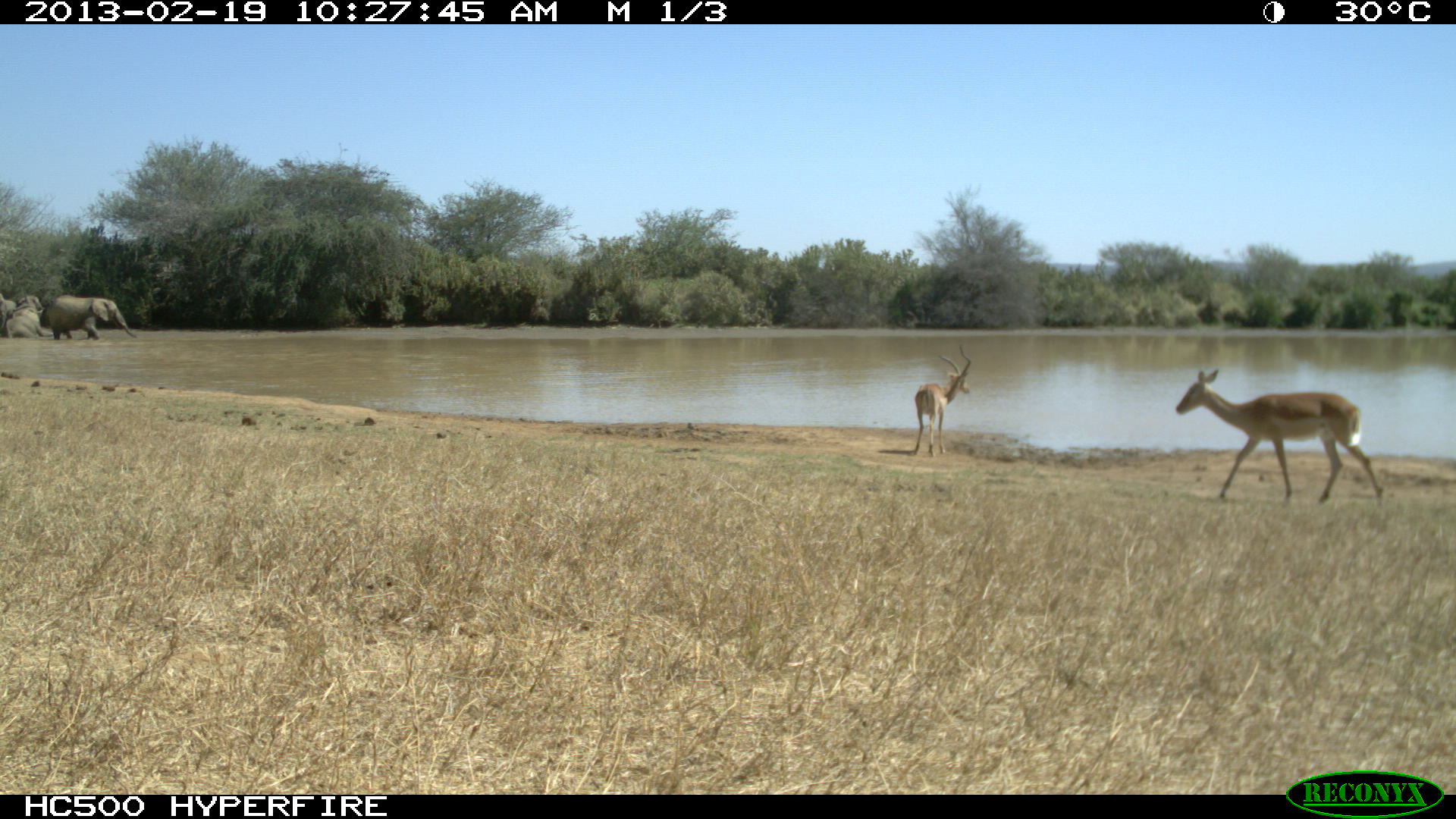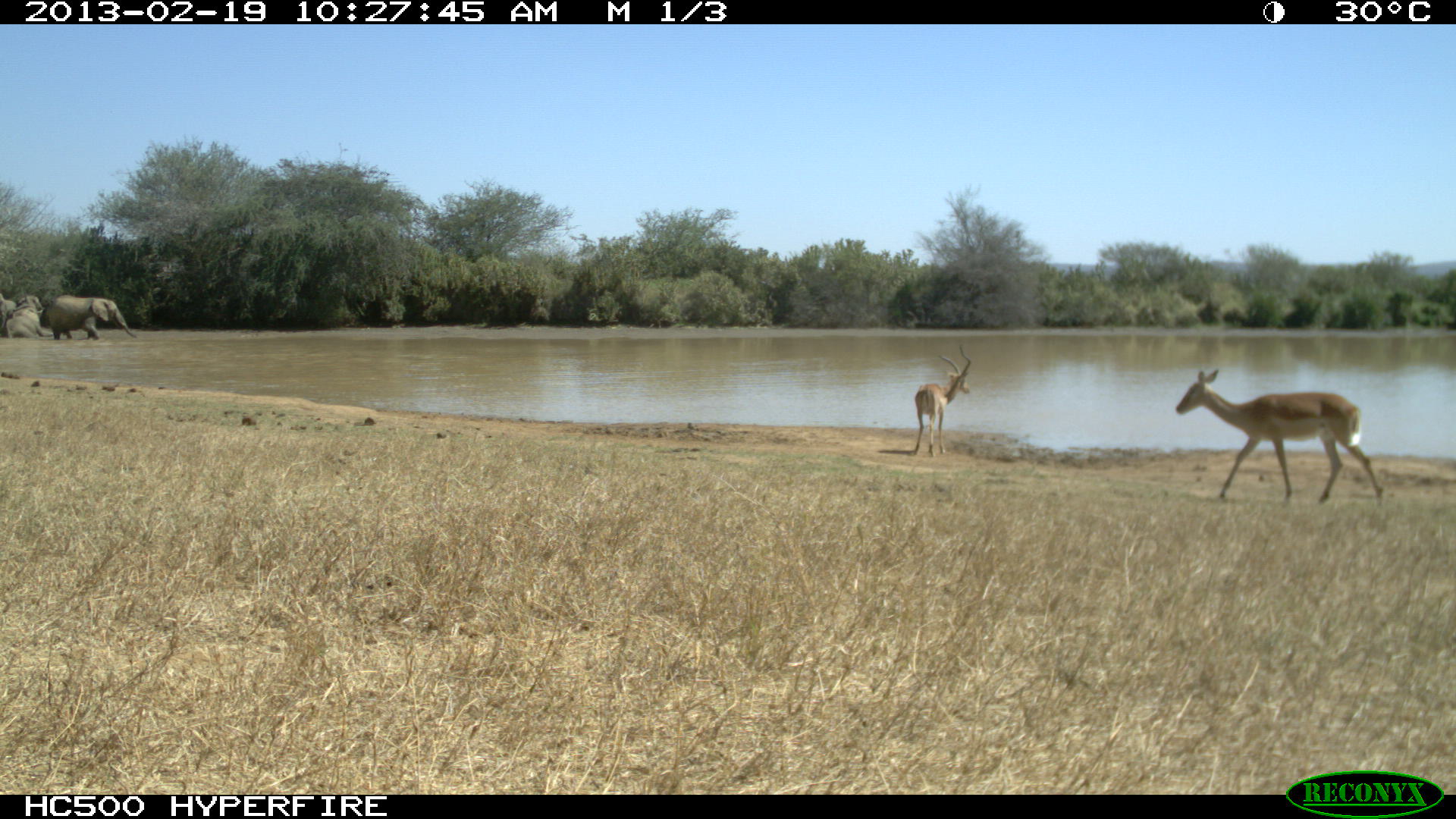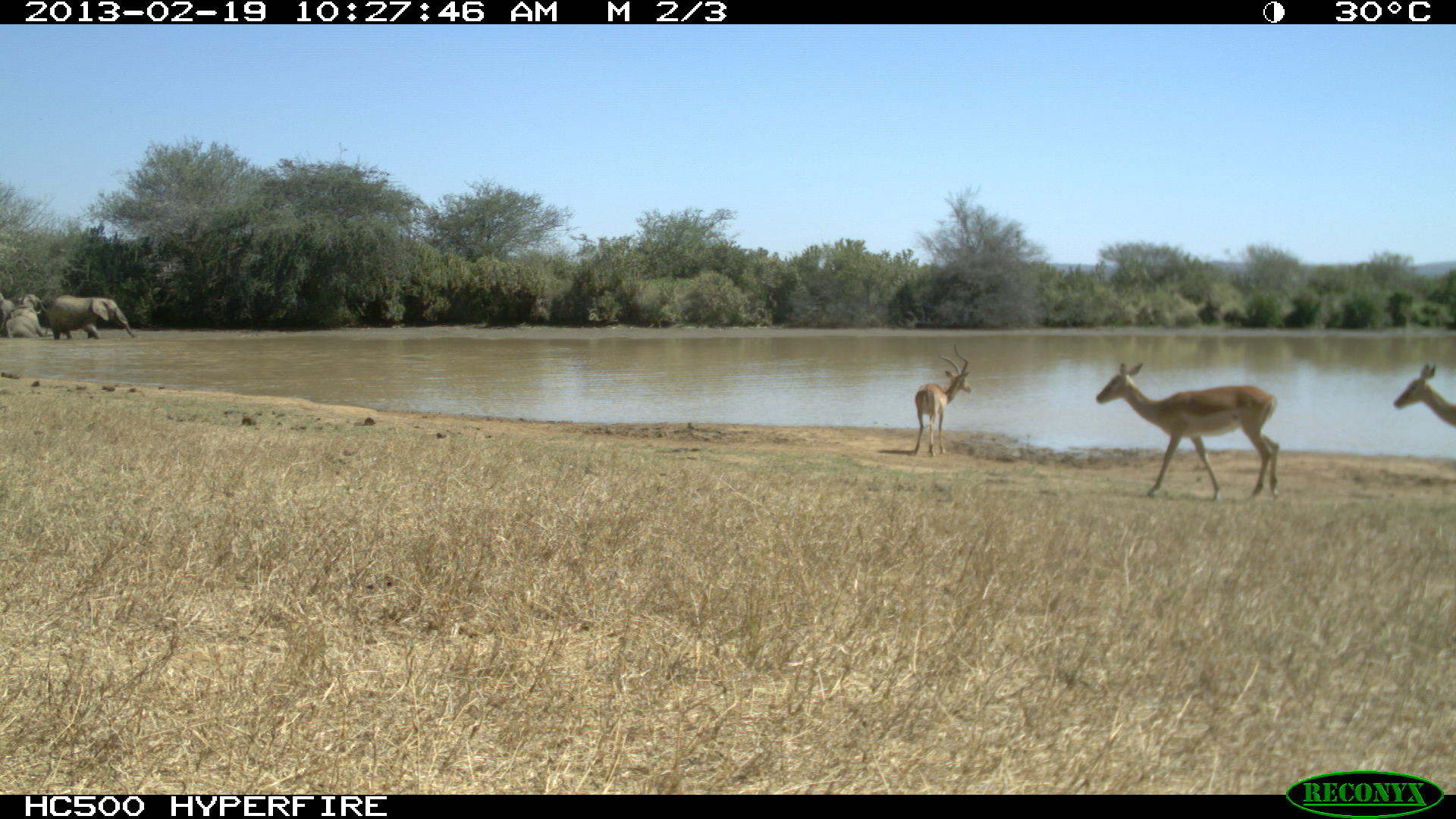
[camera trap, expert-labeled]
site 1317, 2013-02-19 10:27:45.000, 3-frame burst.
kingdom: Animalia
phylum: Chordata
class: Mammalia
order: Artiodactyla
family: Bovidae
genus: Aepyceros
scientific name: Aepyceros melampus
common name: impala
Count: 2.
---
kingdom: Animalia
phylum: Chordata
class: Mammalia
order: Proboscidea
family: Elephantidae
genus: Loxodonta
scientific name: Loxodonta africana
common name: african bush elephant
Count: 4.